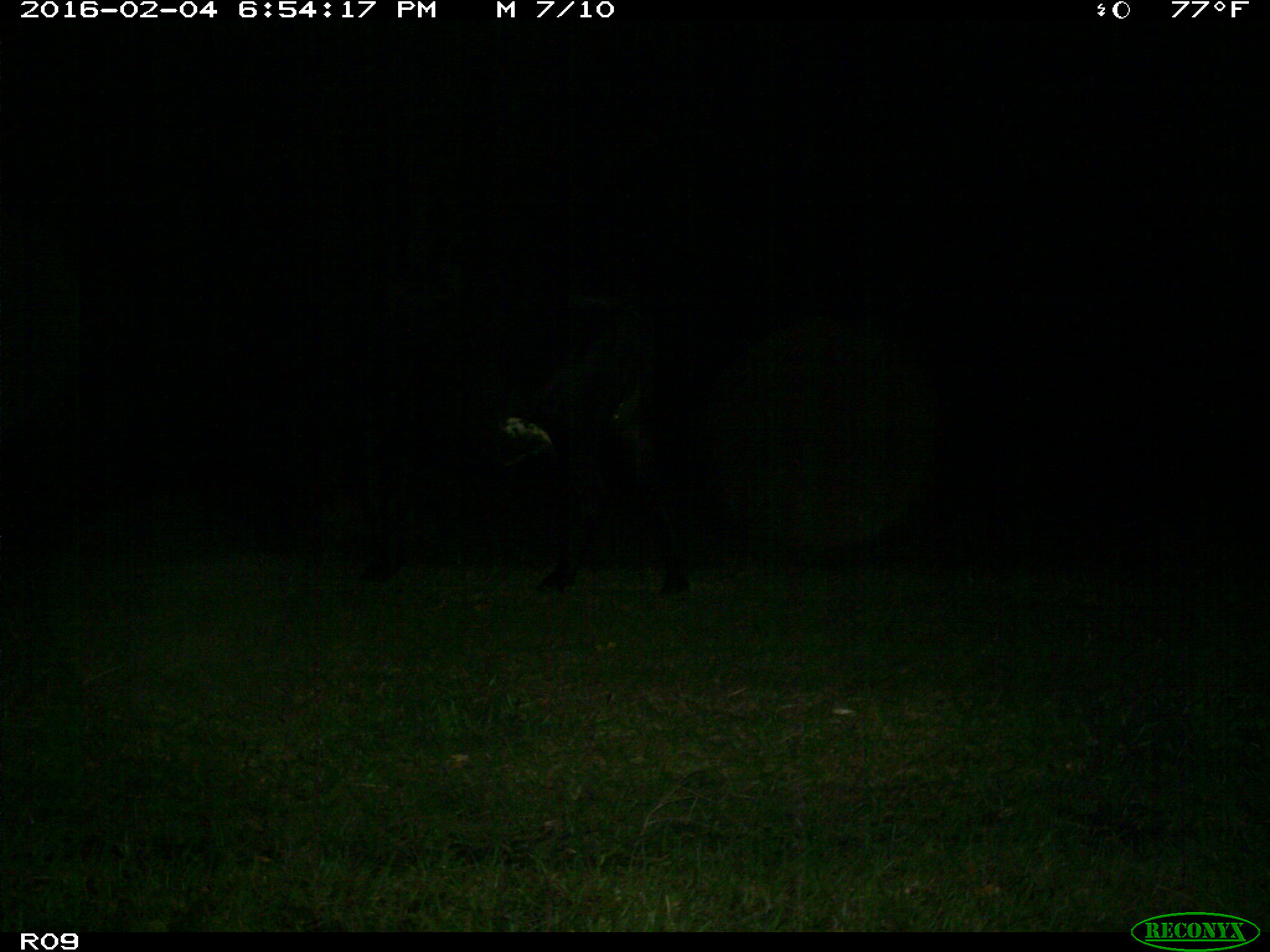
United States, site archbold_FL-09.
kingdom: Animalia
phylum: Chordata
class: Mammalia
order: Artiodactyla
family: Bovidae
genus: Bos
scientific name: Bos taurus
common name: domestic cow